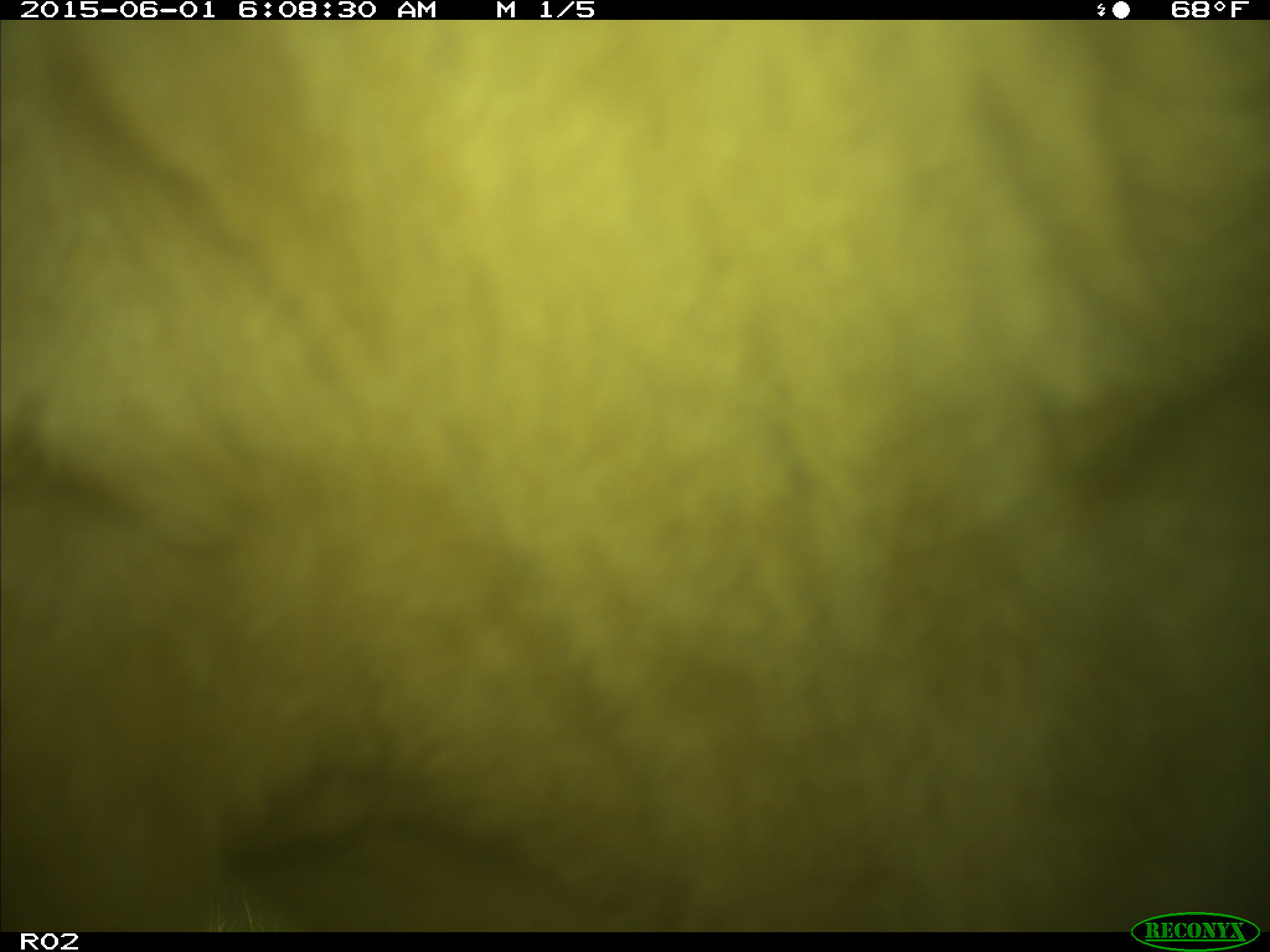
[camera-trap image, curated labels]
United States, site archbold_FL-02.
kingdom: Animalia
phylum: Chordata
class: Mammalia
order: Artiodactyla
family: Bovidae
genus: Bos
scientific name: Bos taurus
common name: domestic cow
Bos taurus (domestic cow).